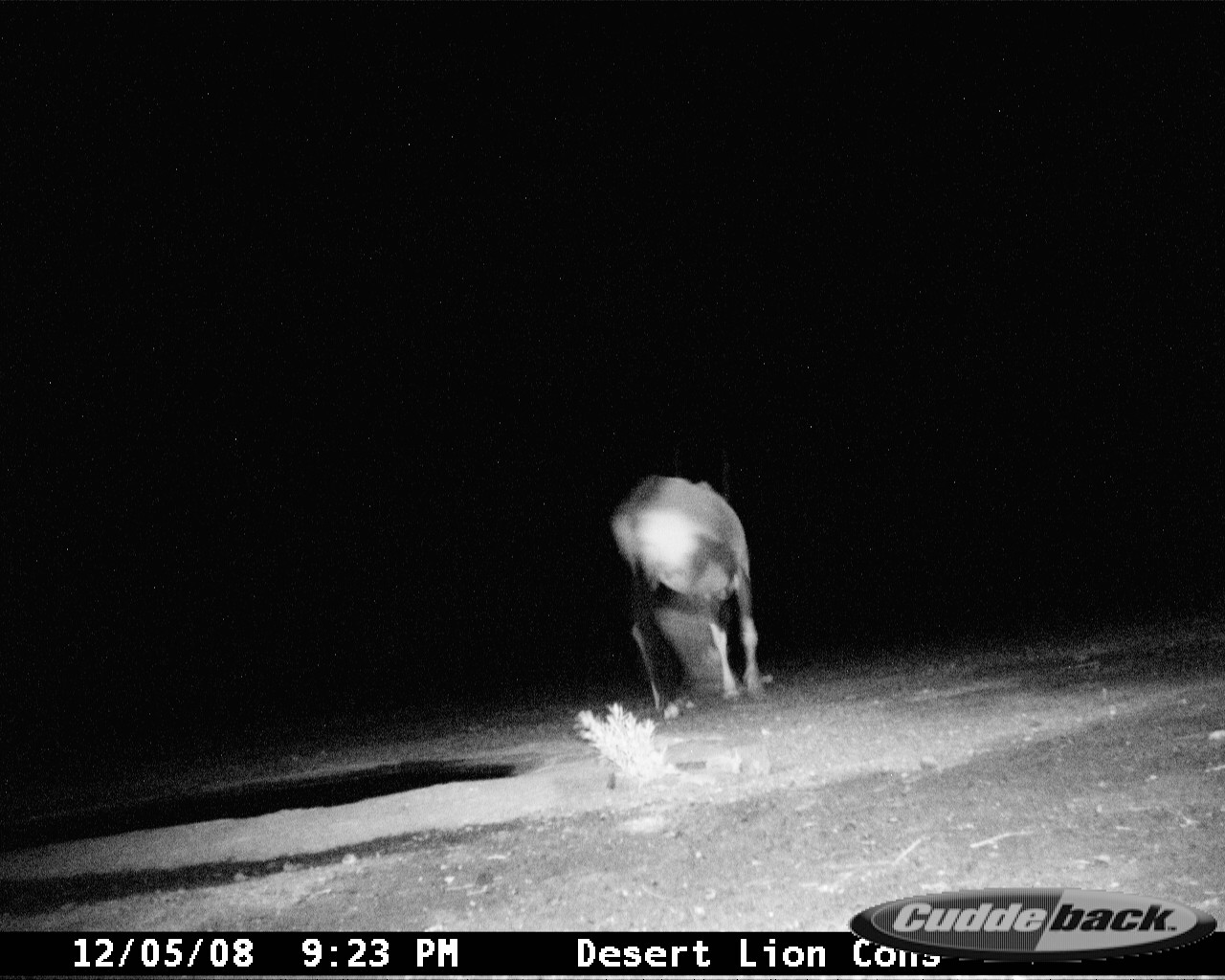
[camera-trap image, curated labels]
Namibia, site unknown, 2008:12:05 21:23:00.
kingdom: Animalia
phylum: Chordata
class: Mammalia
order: Artiodactyla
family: Bovidae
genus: Oryx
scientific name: Oryx gazella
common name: gemsbok